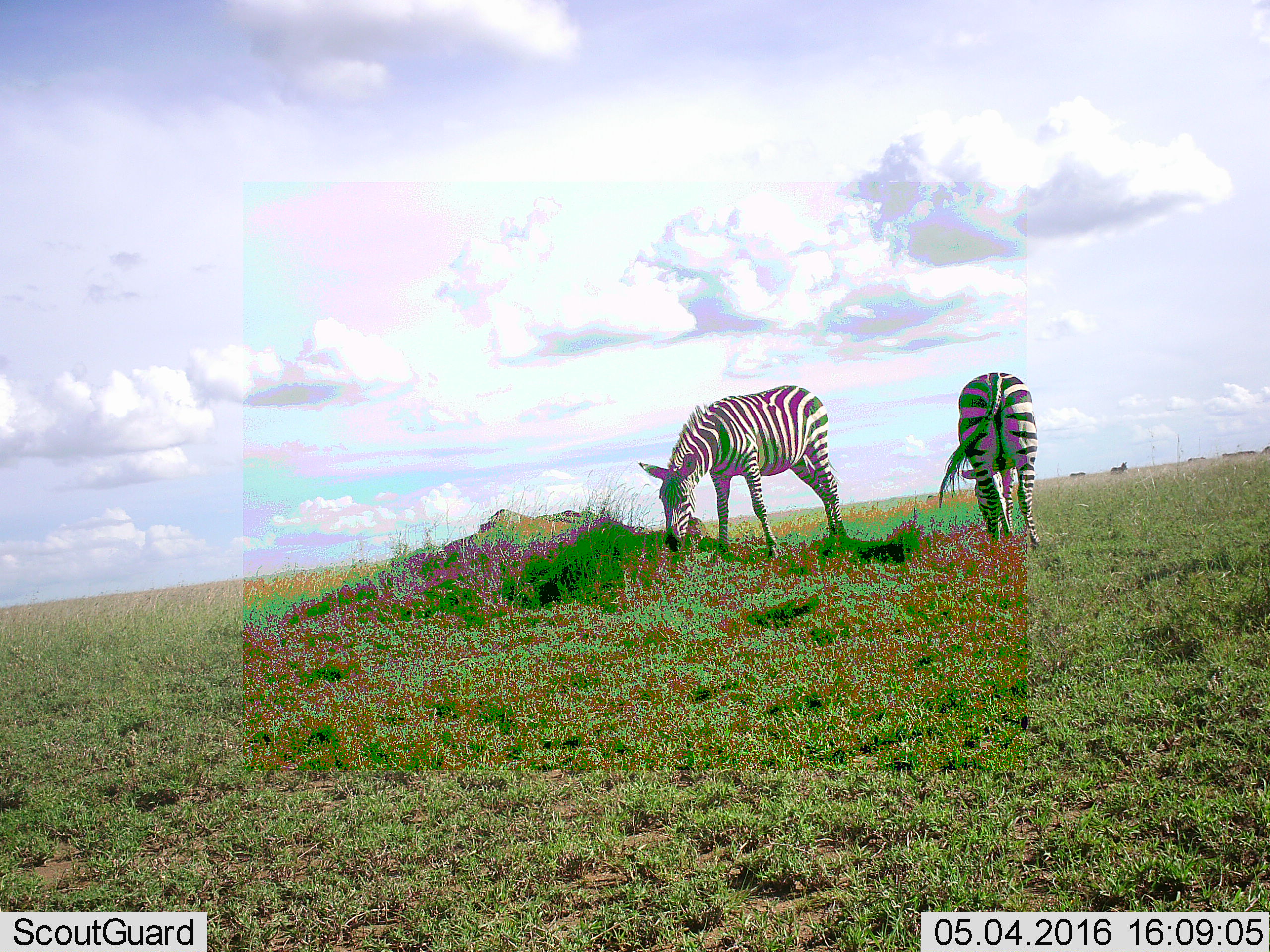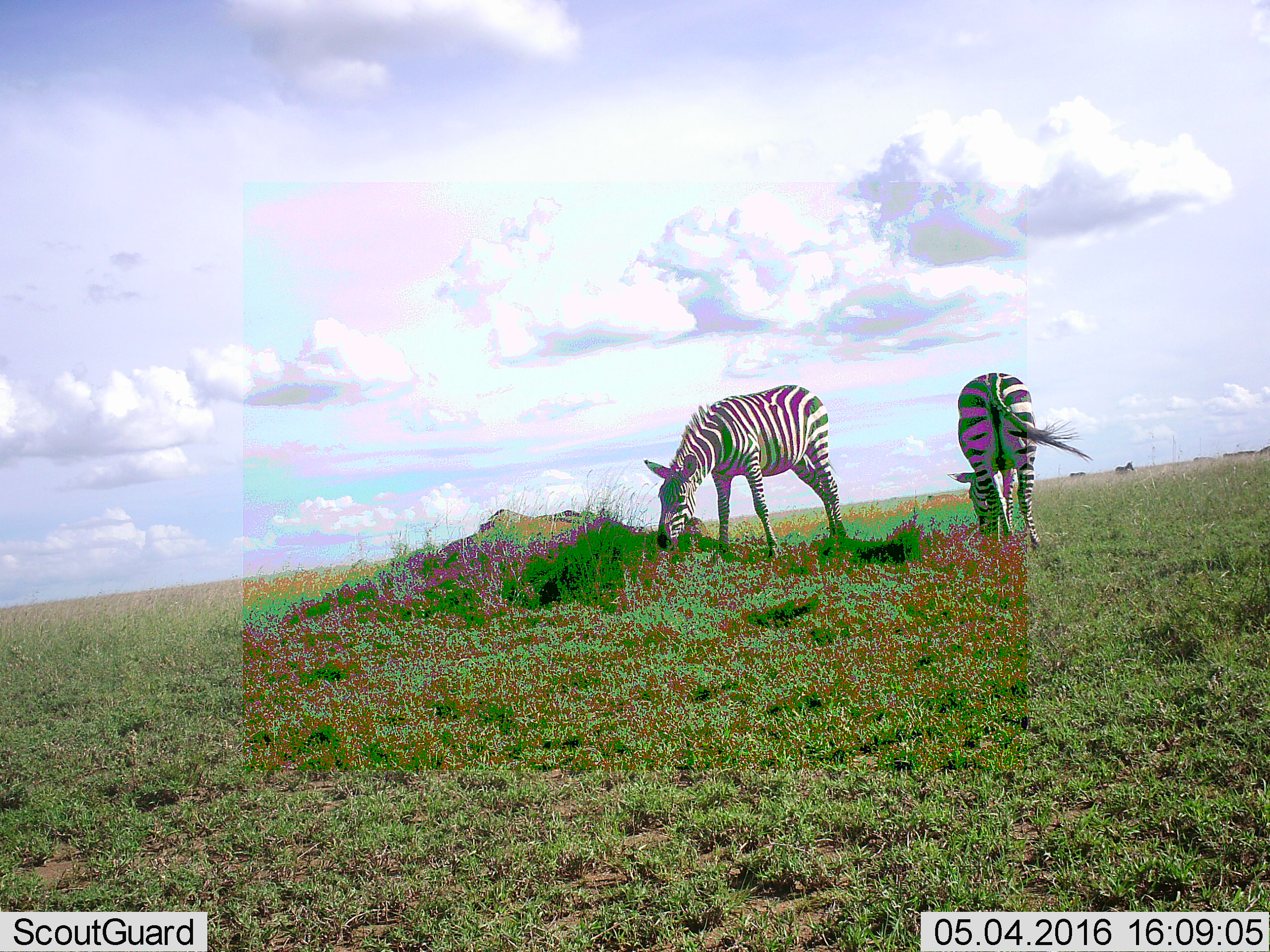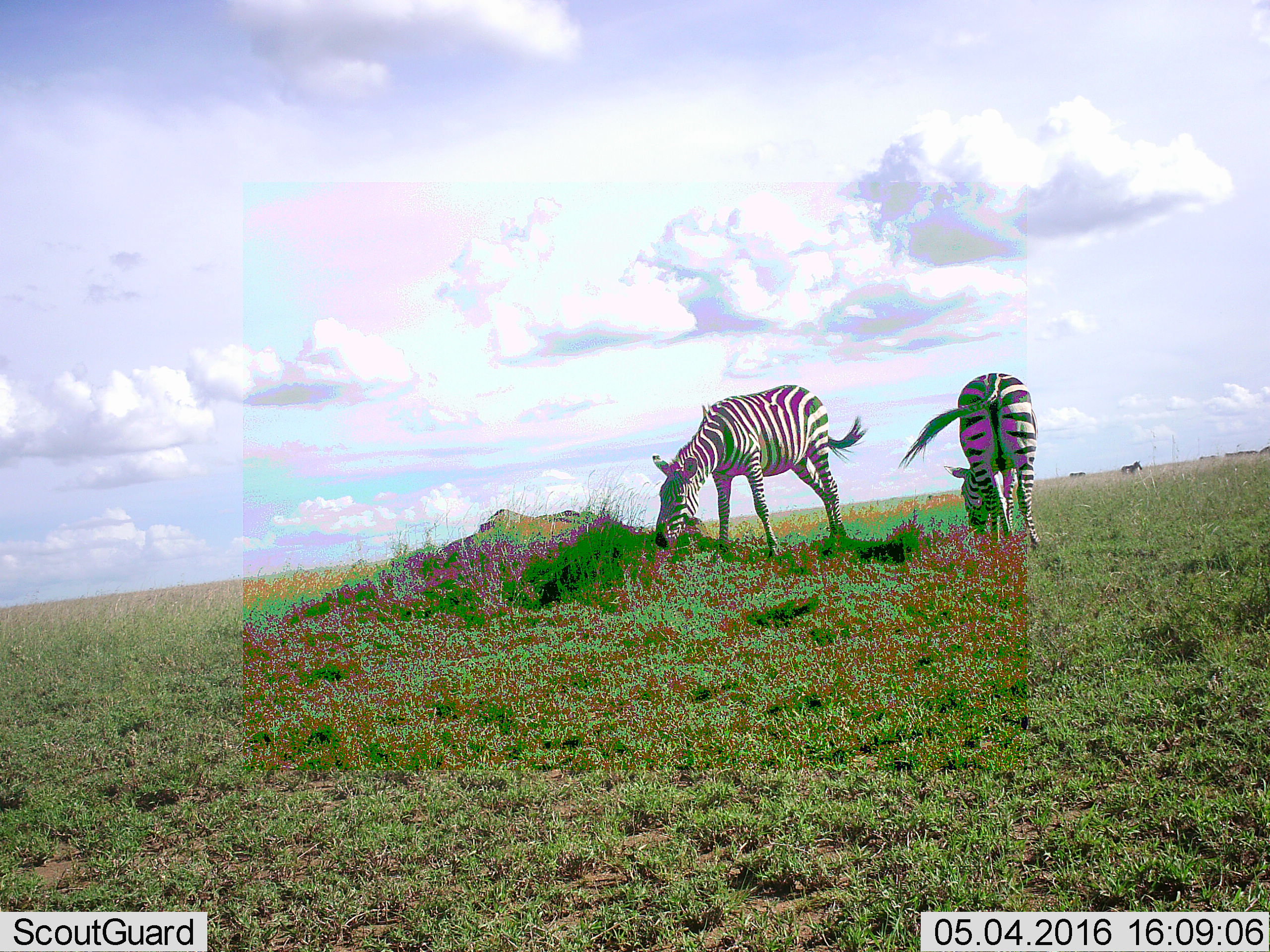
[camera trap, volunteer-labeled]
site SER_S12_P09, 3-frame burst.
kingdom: Animalia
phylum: Chordata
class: Mammalia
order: Perissodactyla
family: Equidae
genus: Equus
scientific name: Equus quagga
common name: plains zebra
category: zebraplains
Zebraplains (plains zebra) (Equus quagga), count 5. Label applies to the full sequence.